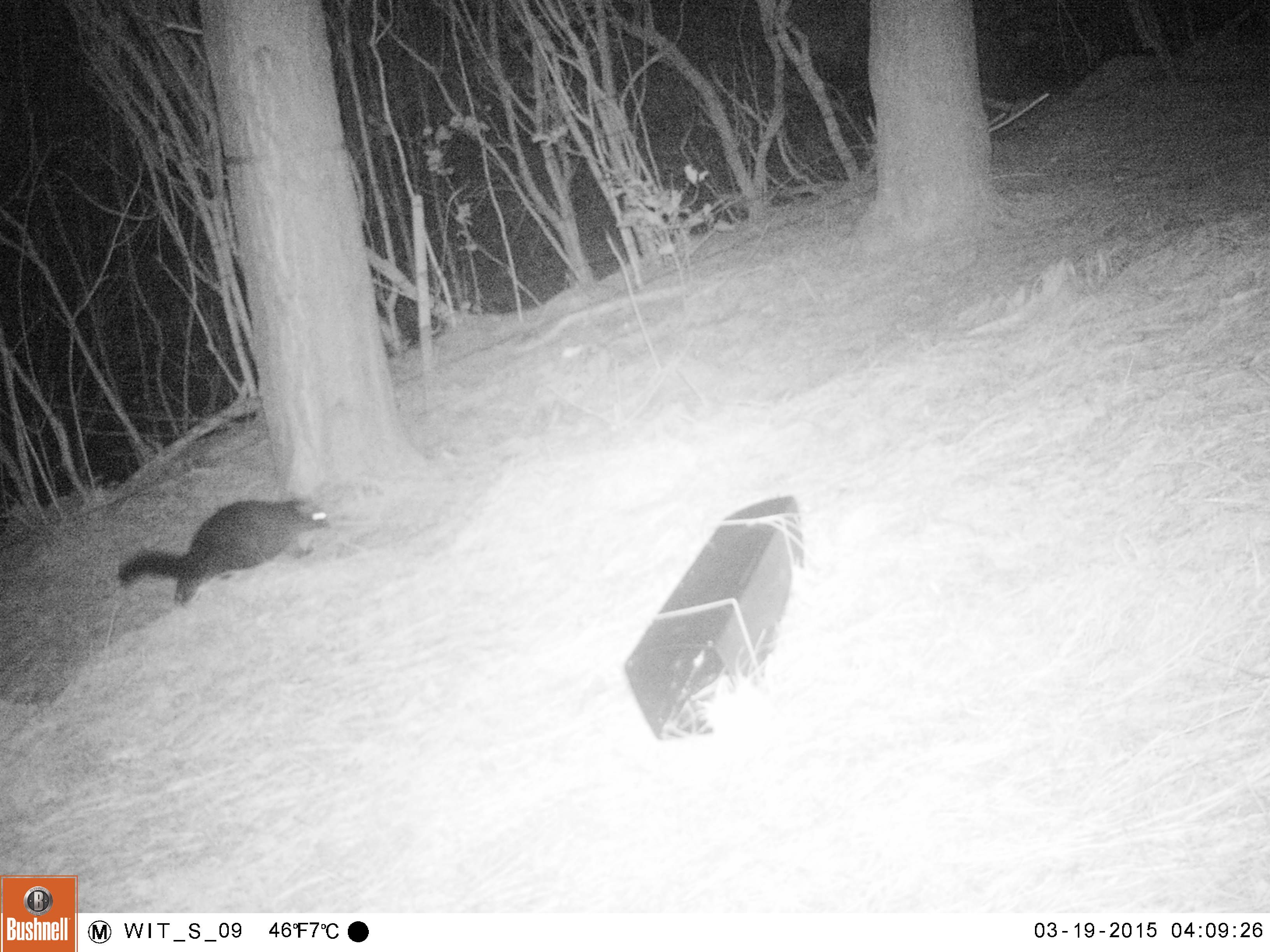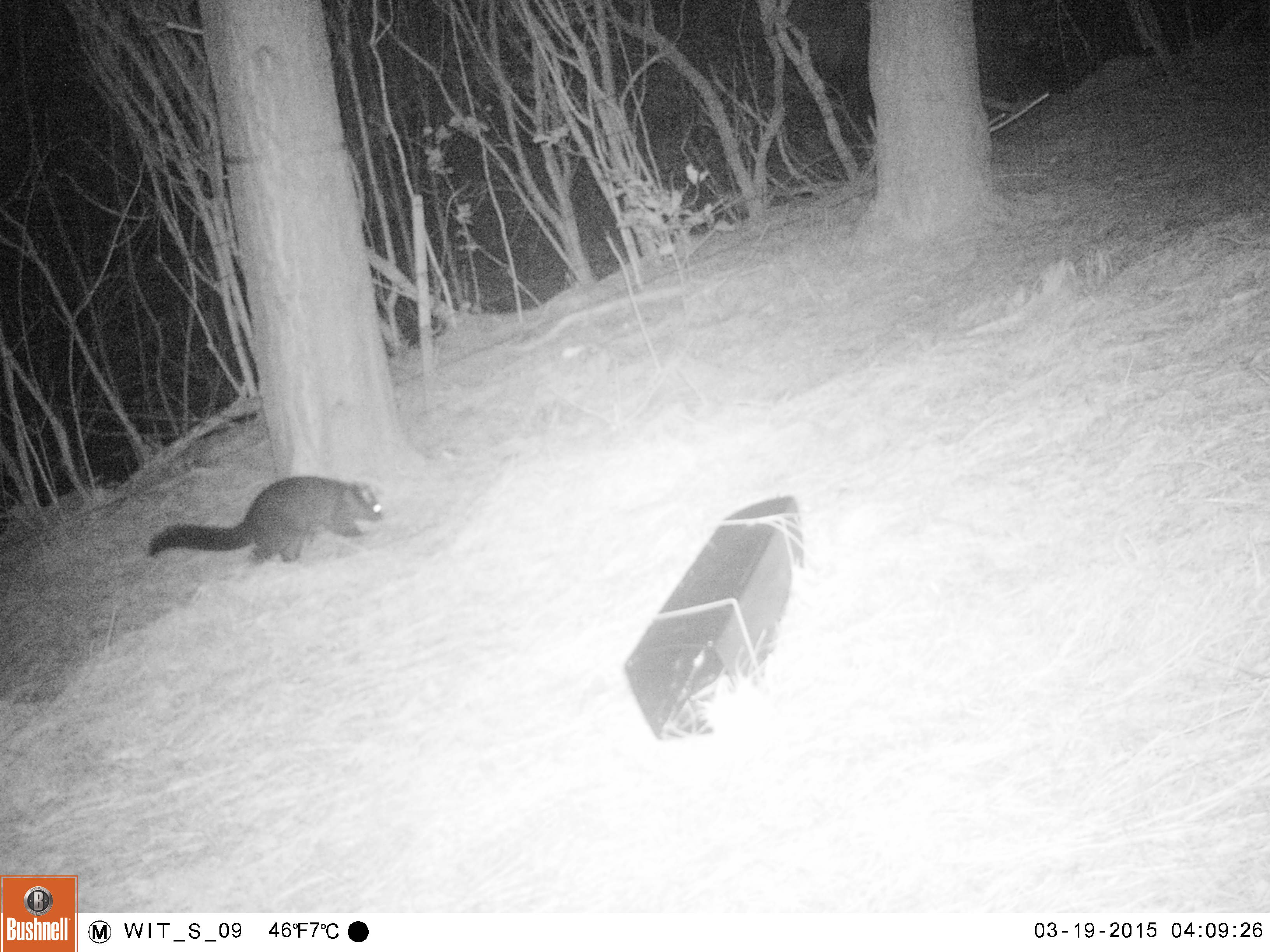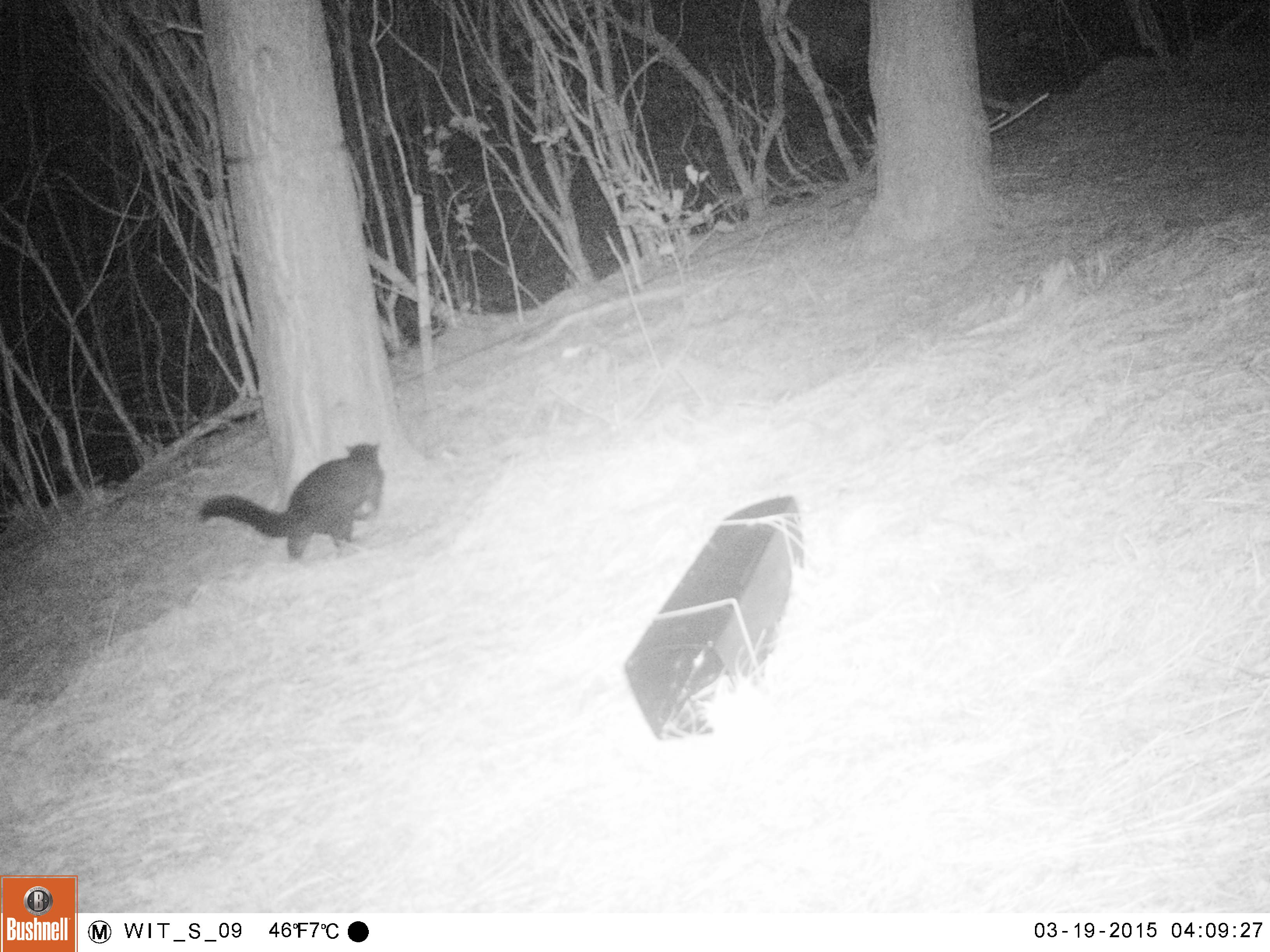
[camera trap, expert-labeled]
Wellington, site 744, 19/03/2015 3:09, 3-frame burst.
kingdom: Animalia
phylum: Chordata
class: Mammalia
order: Didelphimorphia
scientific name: Didelphimorphia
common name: possum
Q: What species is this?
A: Possum (Didelphimorphia).